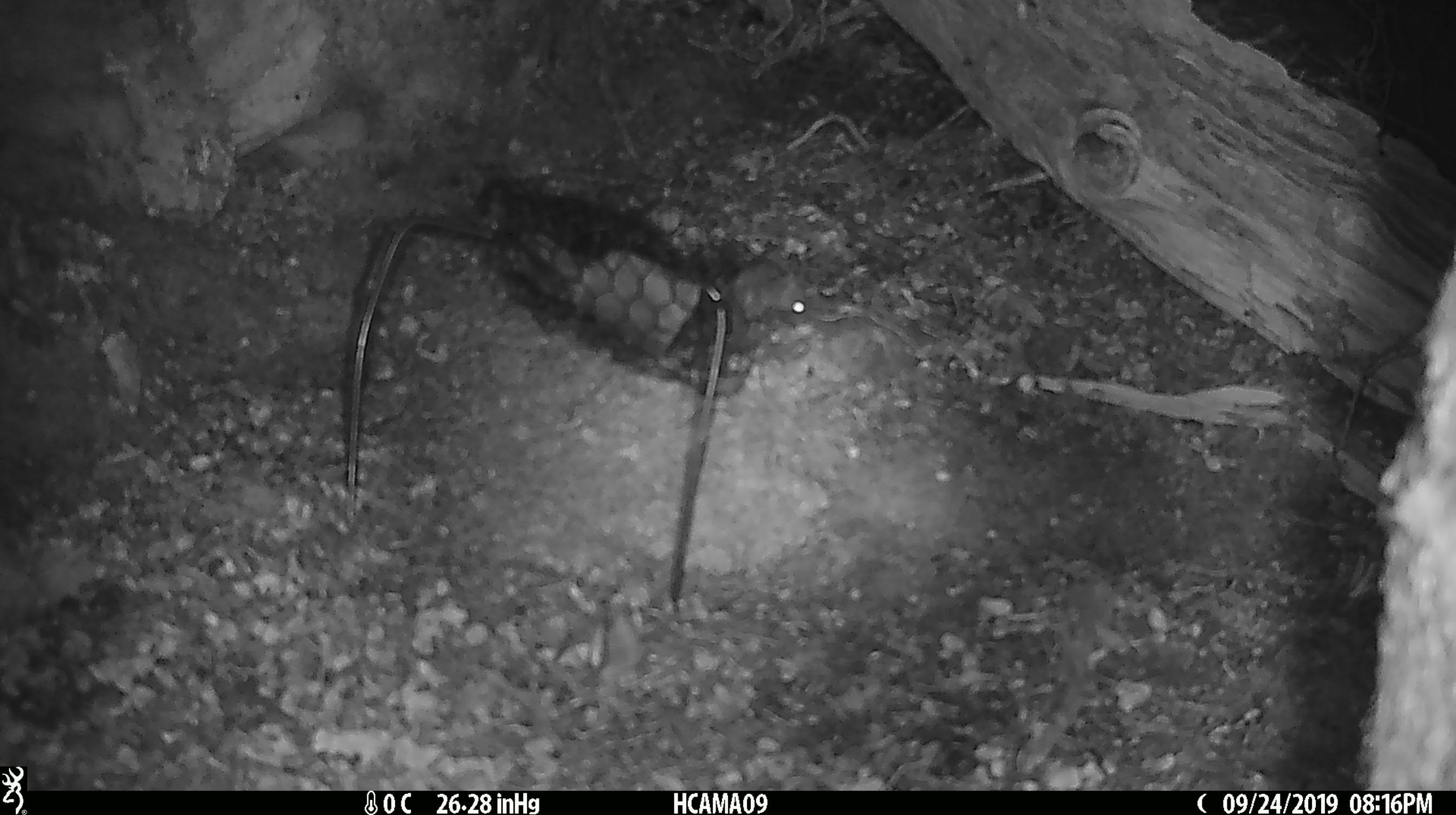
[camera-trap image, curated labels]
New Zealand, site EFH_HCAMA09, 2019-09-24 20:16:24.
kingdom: Animalia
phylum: Chordata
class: Mammalia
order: Rodentia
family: Muridae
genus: Mus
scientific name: Mus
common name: mouse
Mouse (Mus).